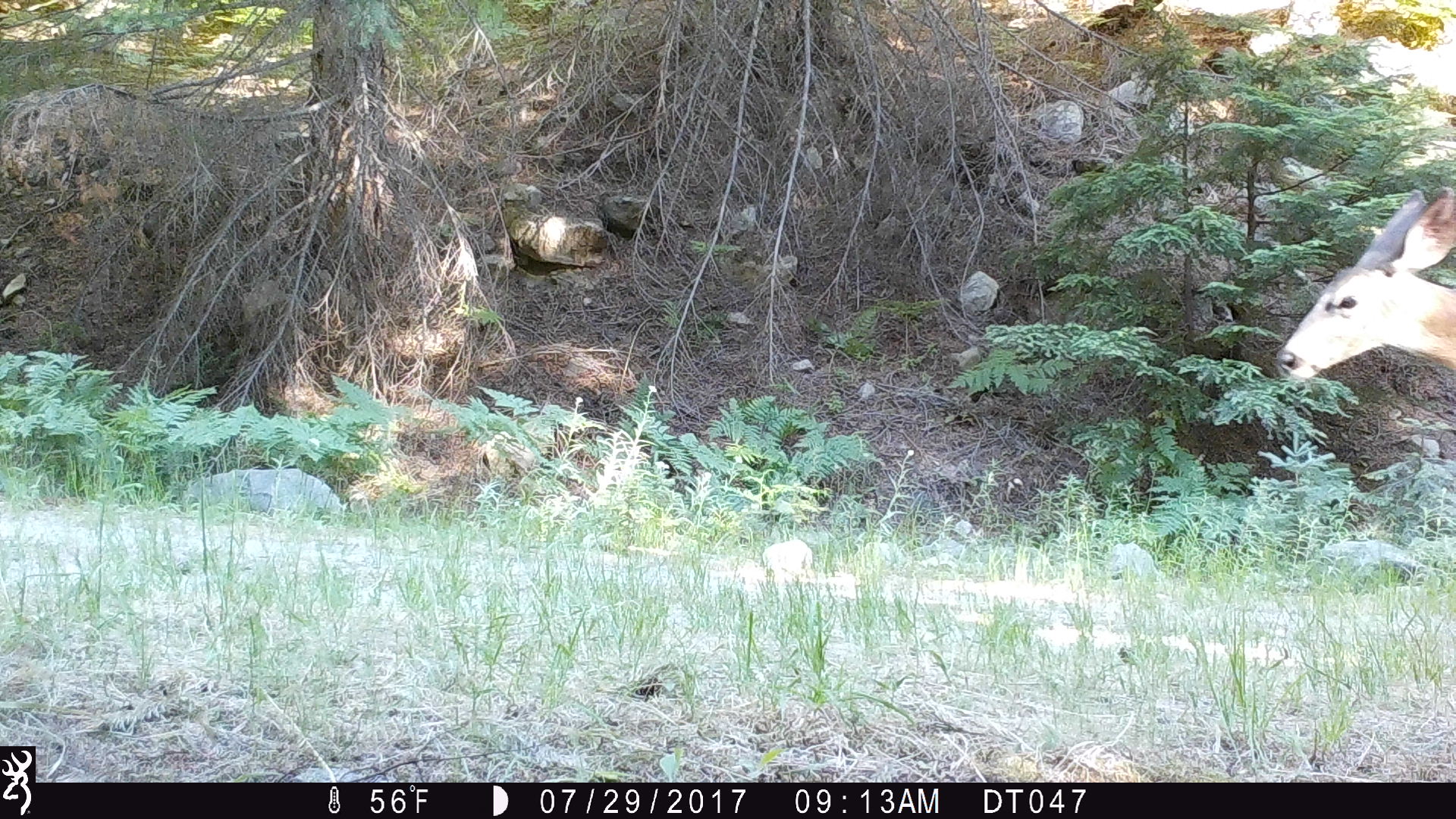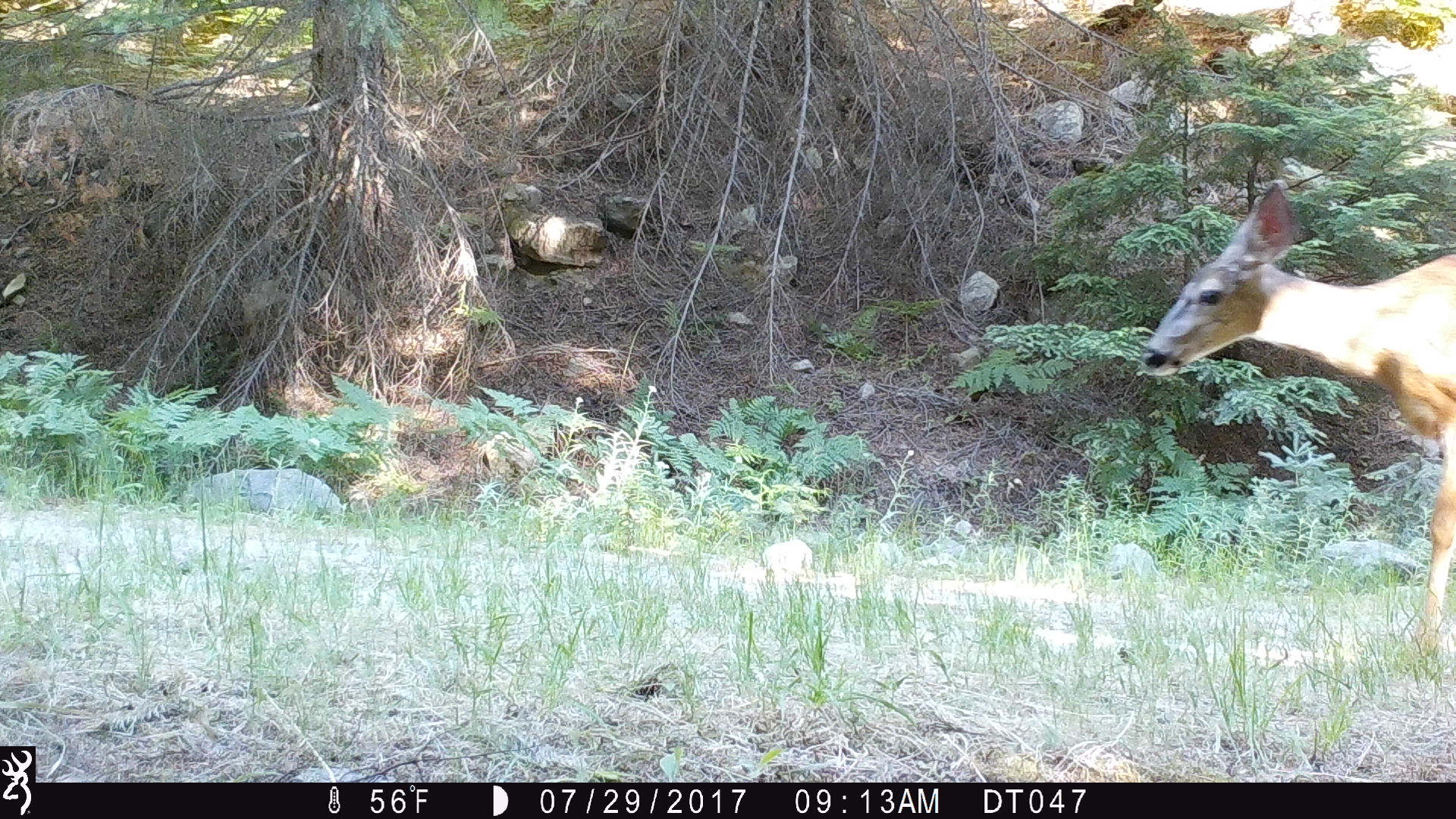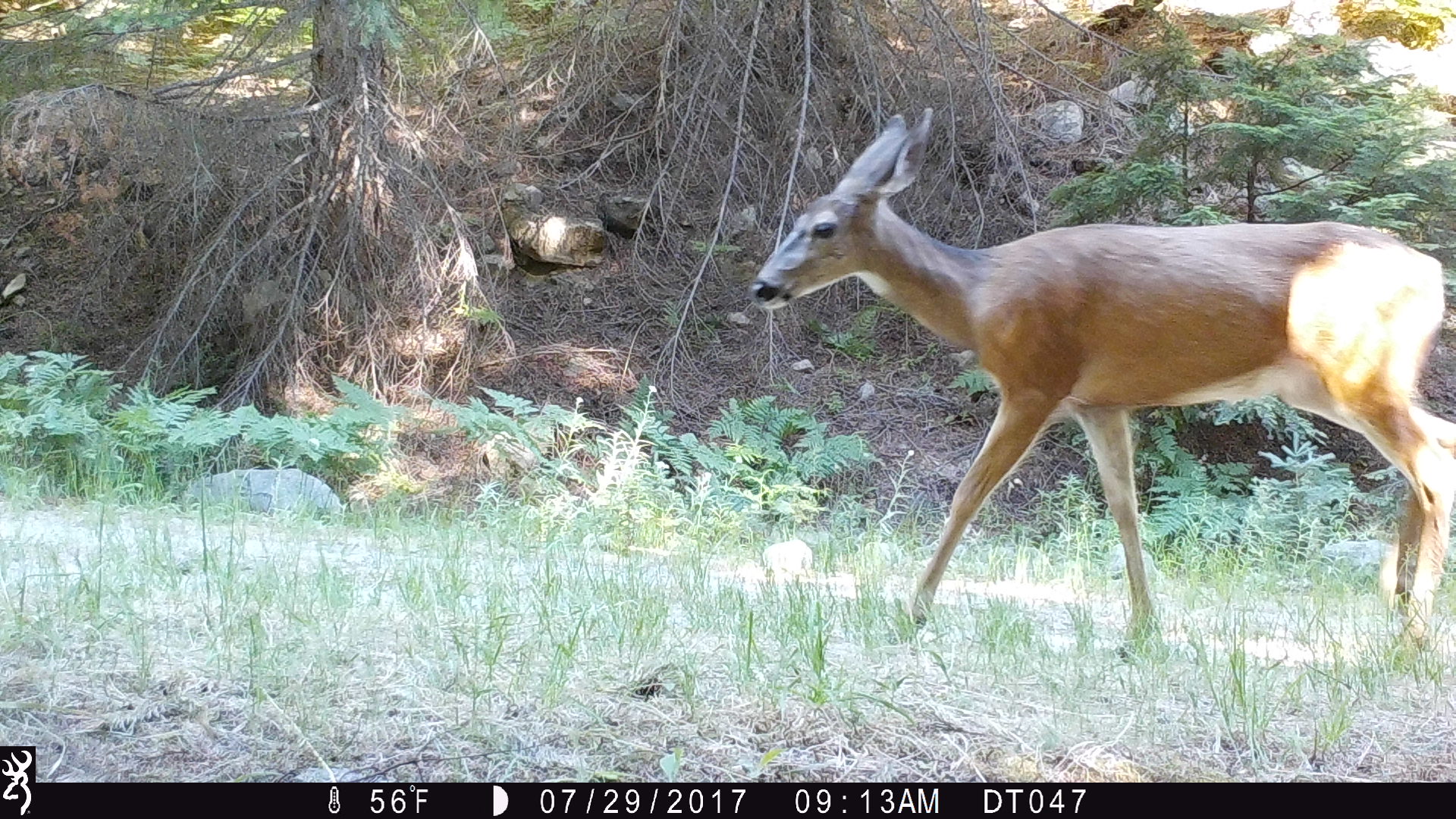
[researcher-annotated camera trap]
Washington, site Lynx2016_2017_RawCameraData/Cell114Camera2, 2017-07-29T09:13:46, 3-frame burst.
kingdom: Animalia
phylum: Chordata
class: Mammalia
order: Artiodactyla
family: Cervidae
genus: Odocoileus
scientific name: Odocoileus hemionus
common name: mule deer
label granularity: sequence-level